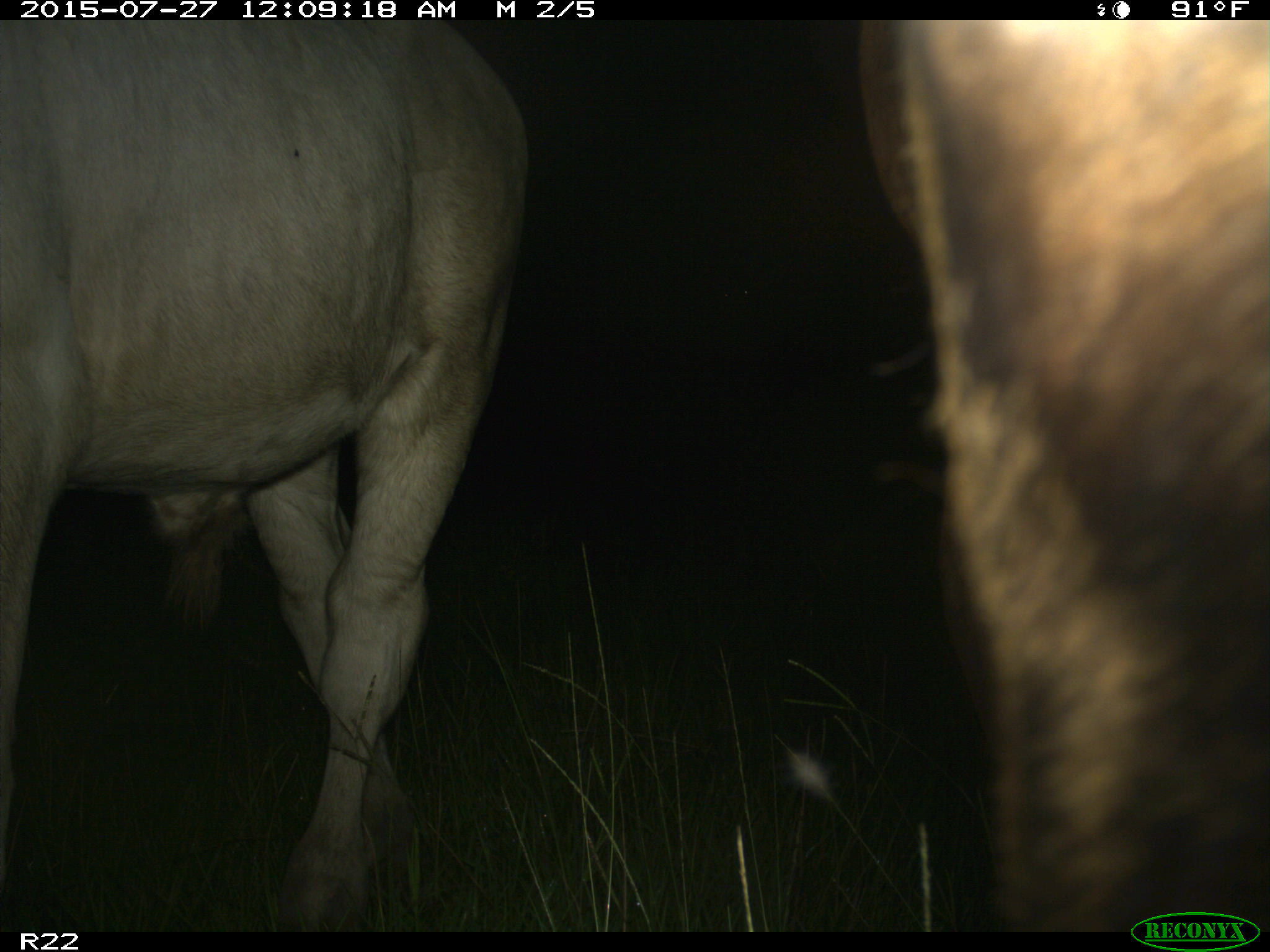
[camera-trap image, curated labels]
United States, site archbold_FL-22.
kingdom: Animalia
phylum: Chordata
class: Mammalia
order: Artiodactyla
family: Bovidae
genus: Bos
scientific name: Bos taurus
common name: domestic cow